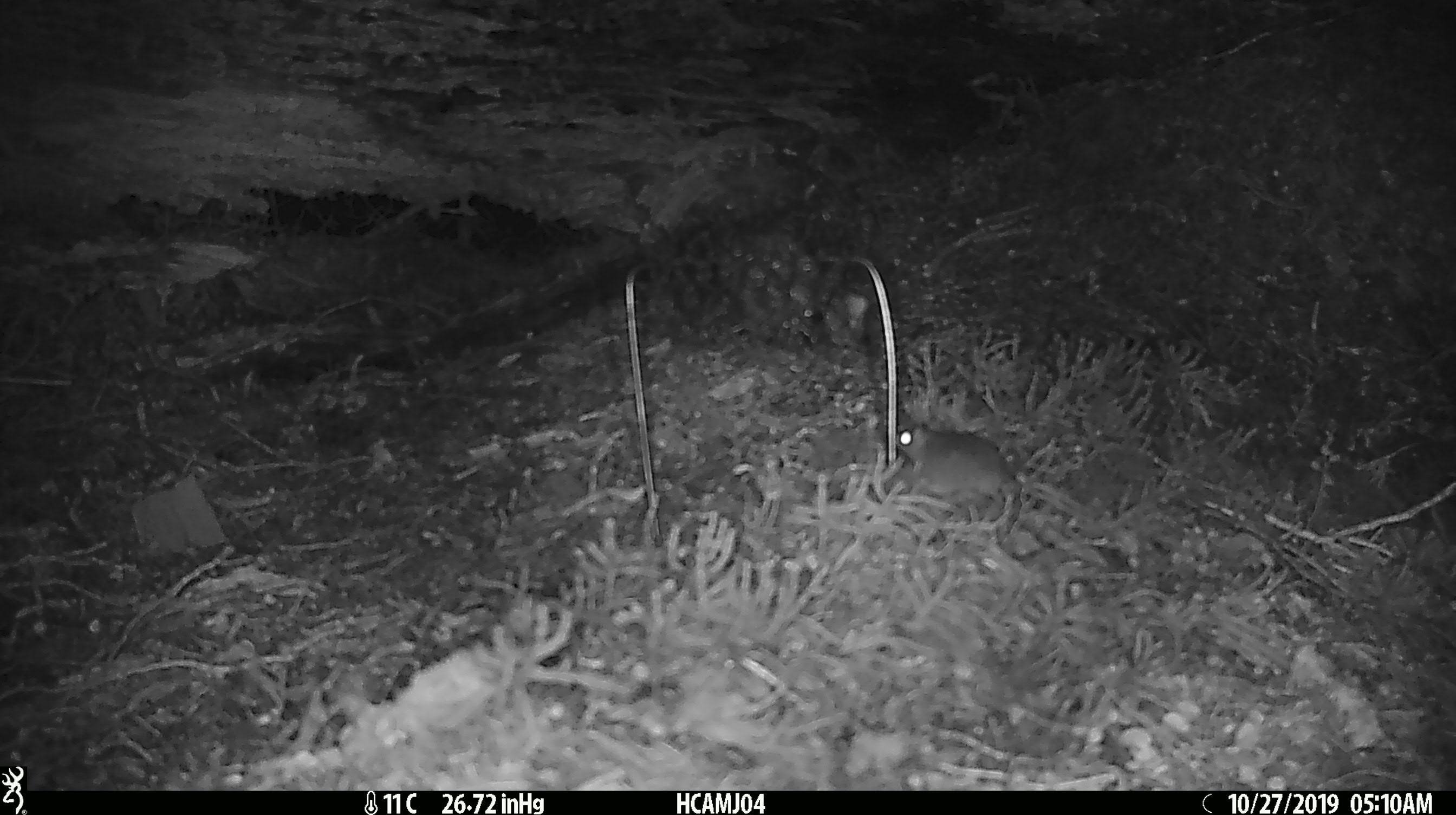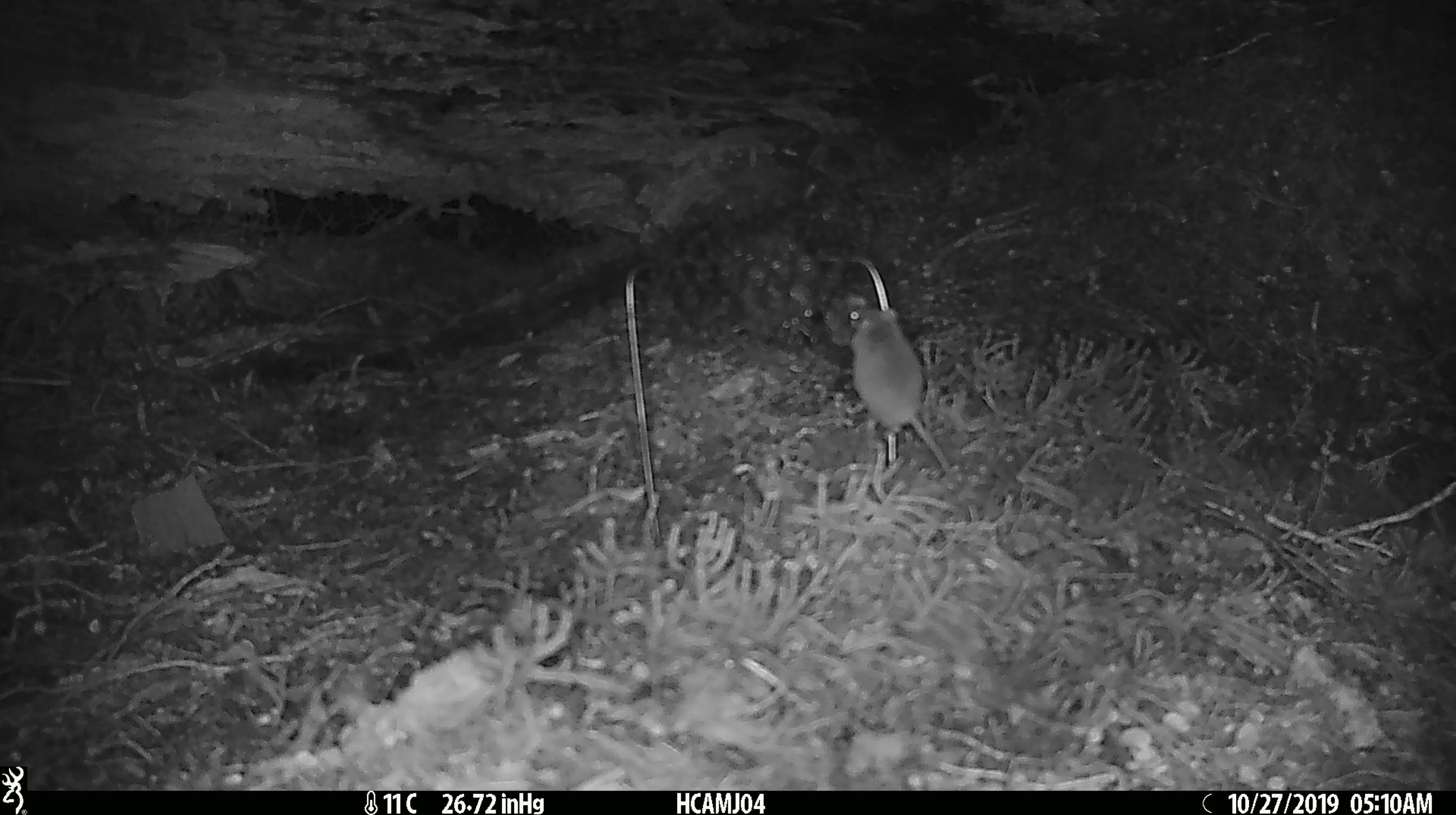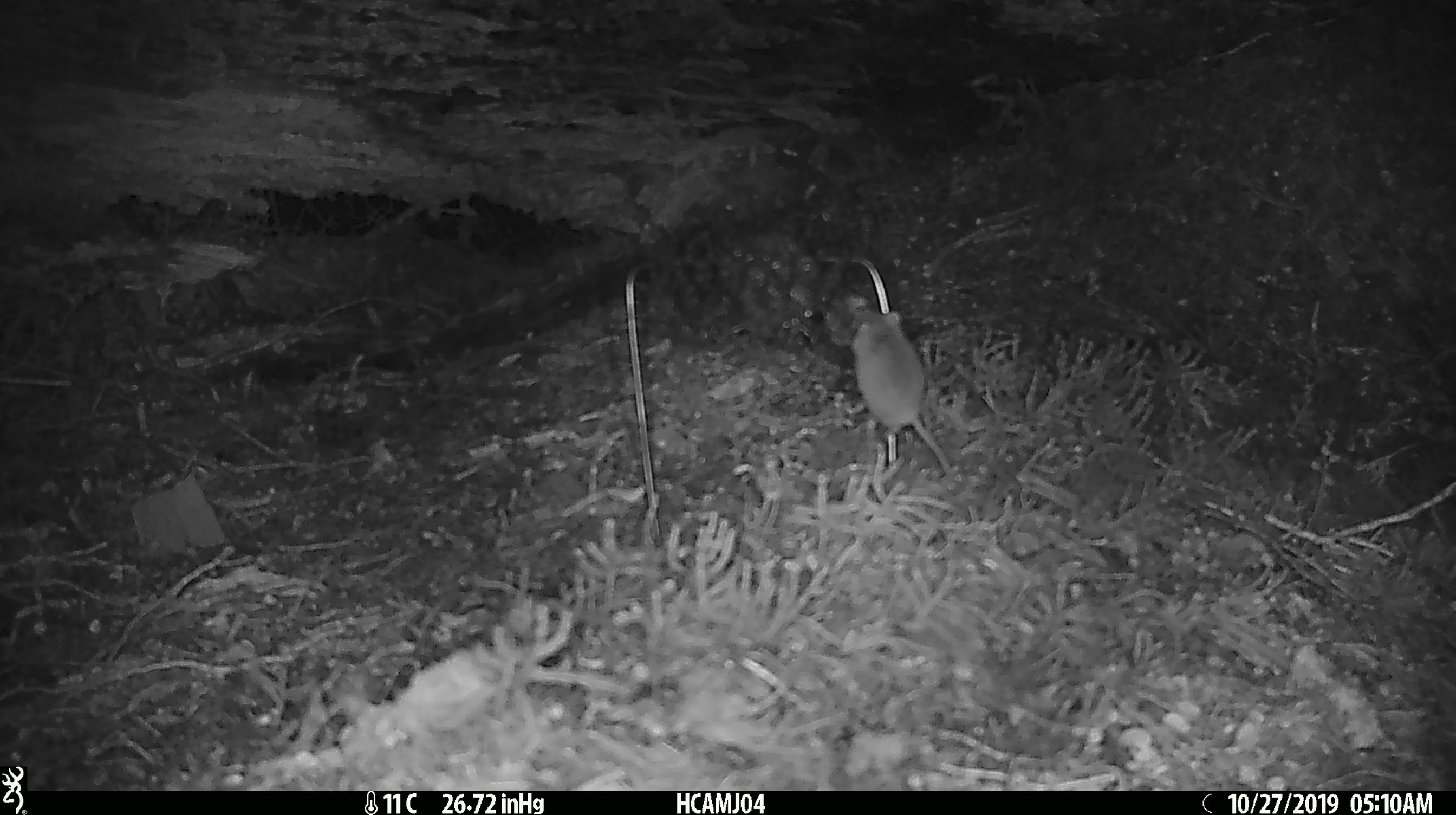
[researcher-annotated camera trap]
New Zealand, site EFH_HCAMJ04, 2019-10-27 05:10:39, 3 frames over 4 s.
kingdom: Animalia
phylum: Chordata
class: Mammalia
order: Rodentia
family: Muridae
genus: Mus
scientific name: Mus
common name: mouse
Mouse (Mus).